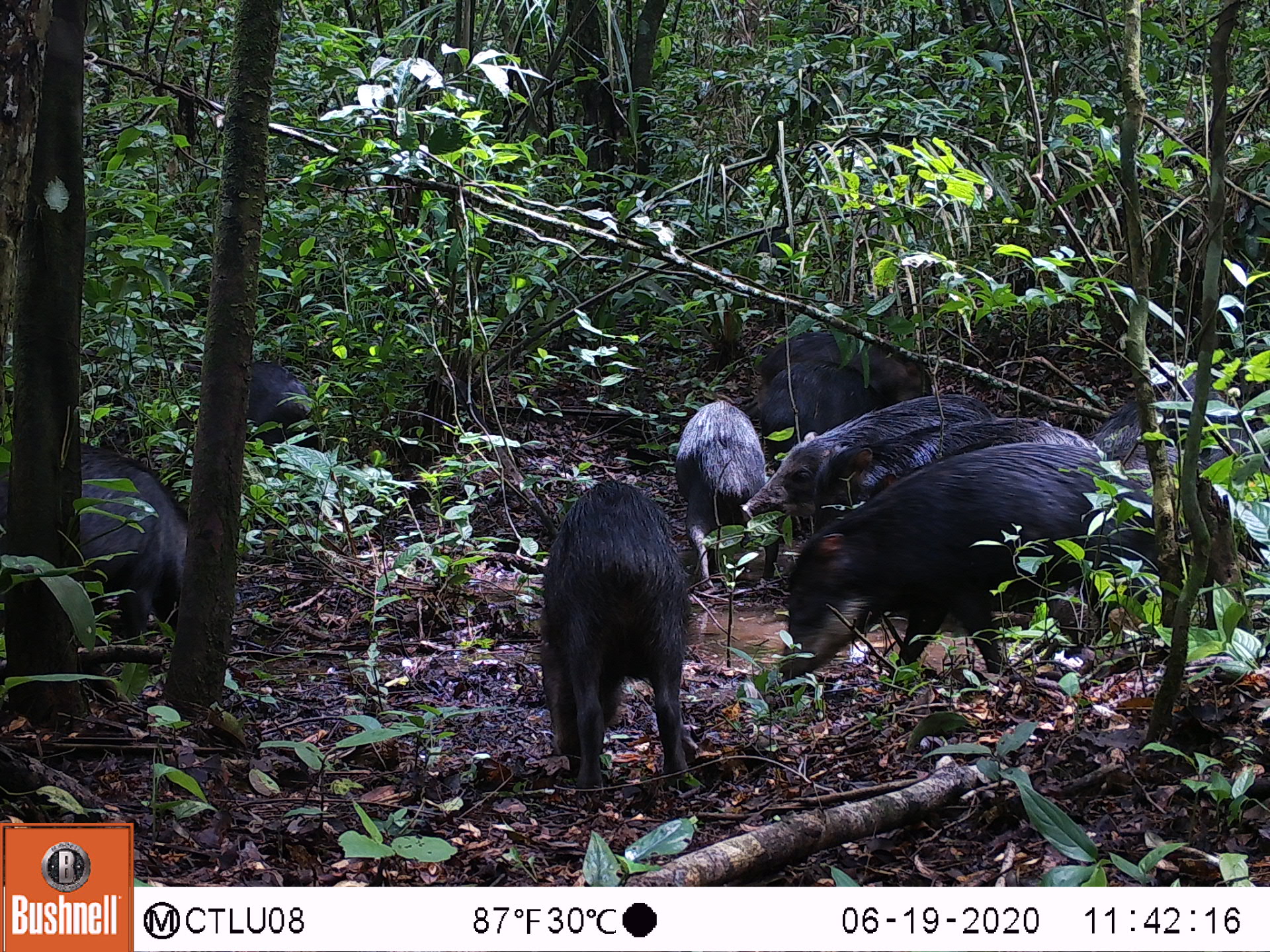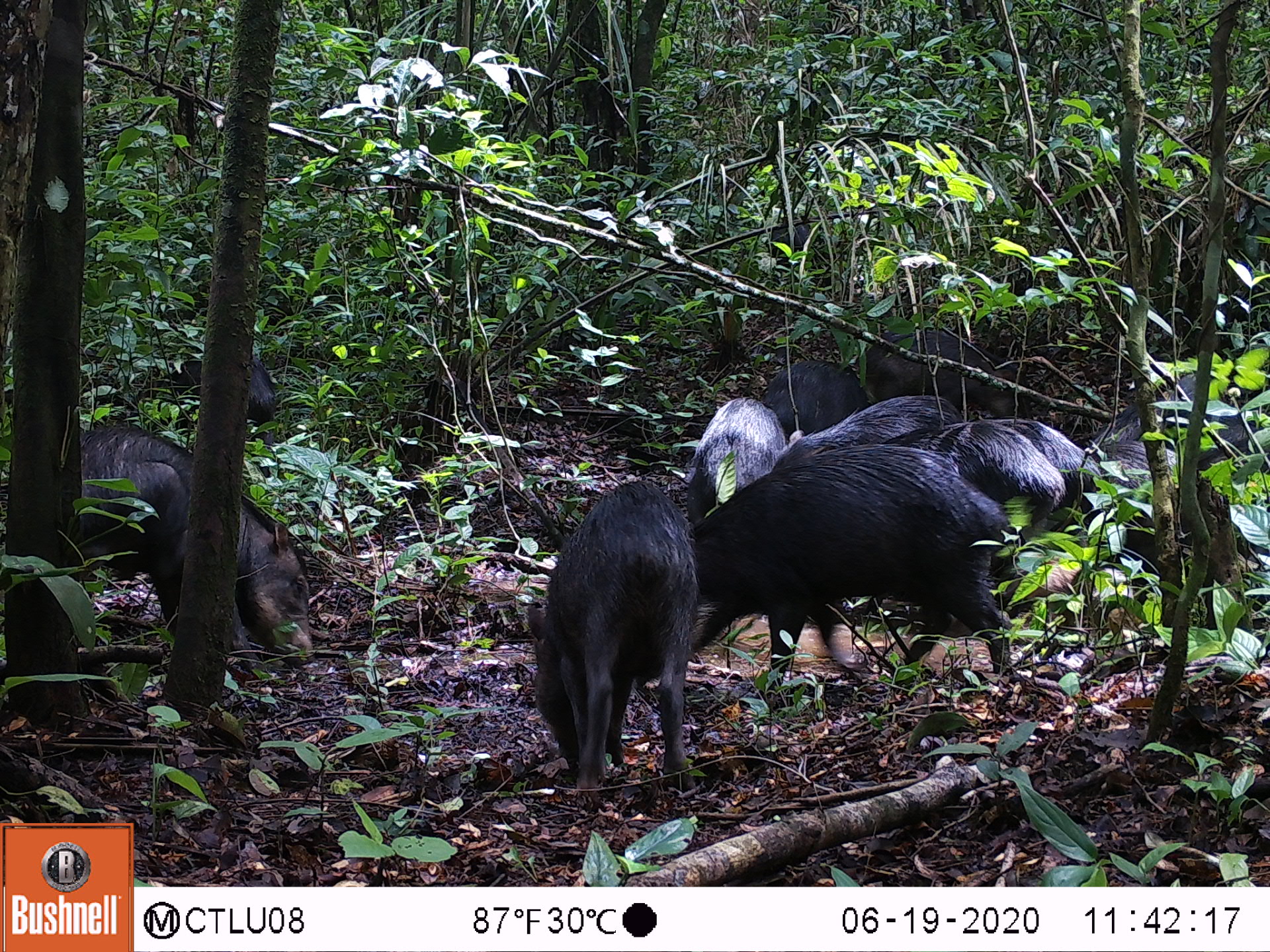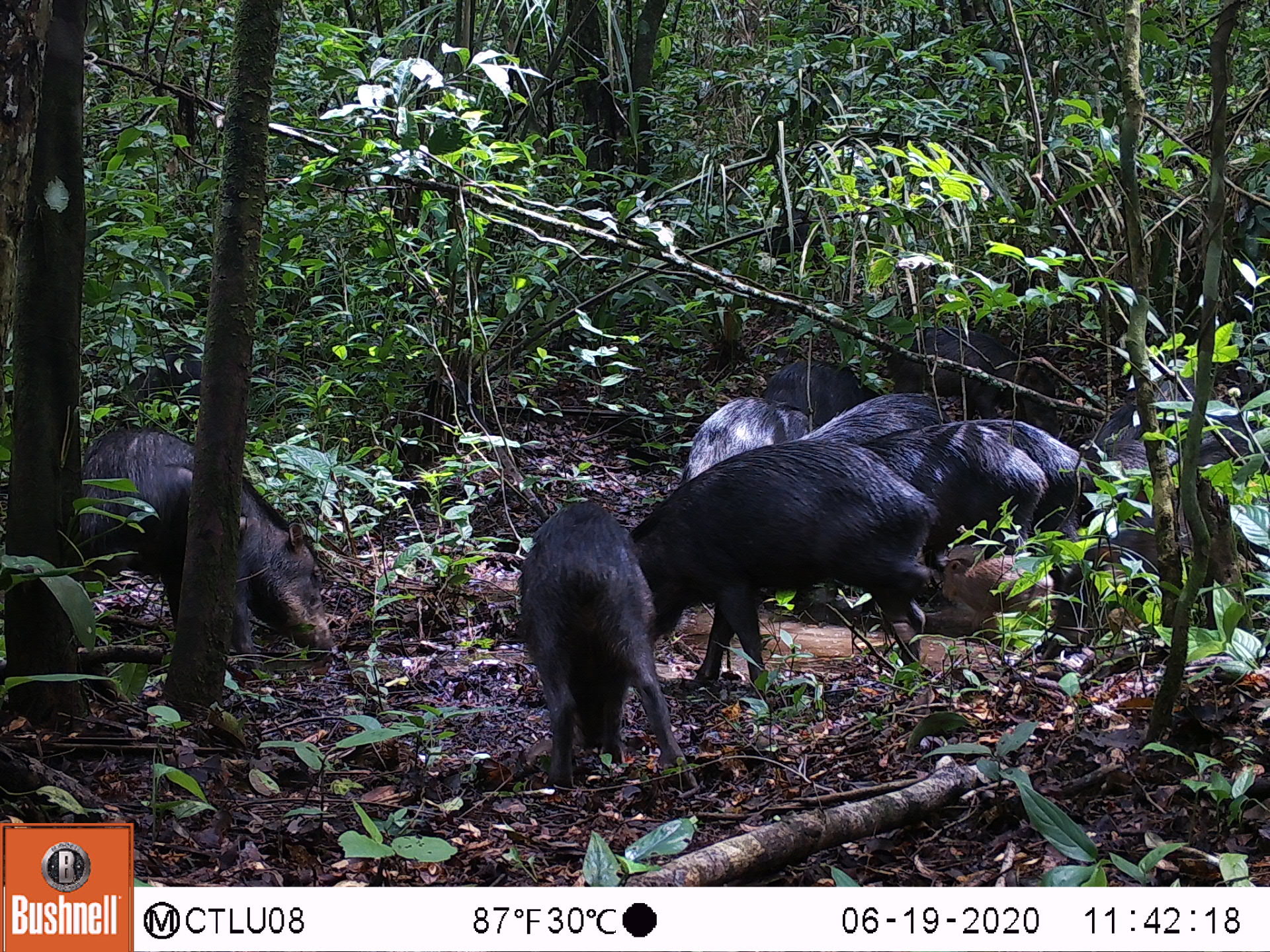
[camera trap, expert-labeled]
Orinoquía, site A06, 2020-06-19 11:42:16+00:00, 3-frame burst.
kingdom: Animalia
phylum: Chordata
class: Mammalia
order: Artiodactyla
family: Tayassuidae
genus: Tayassu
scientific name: Tayassu pecari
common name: white-lipped peccary